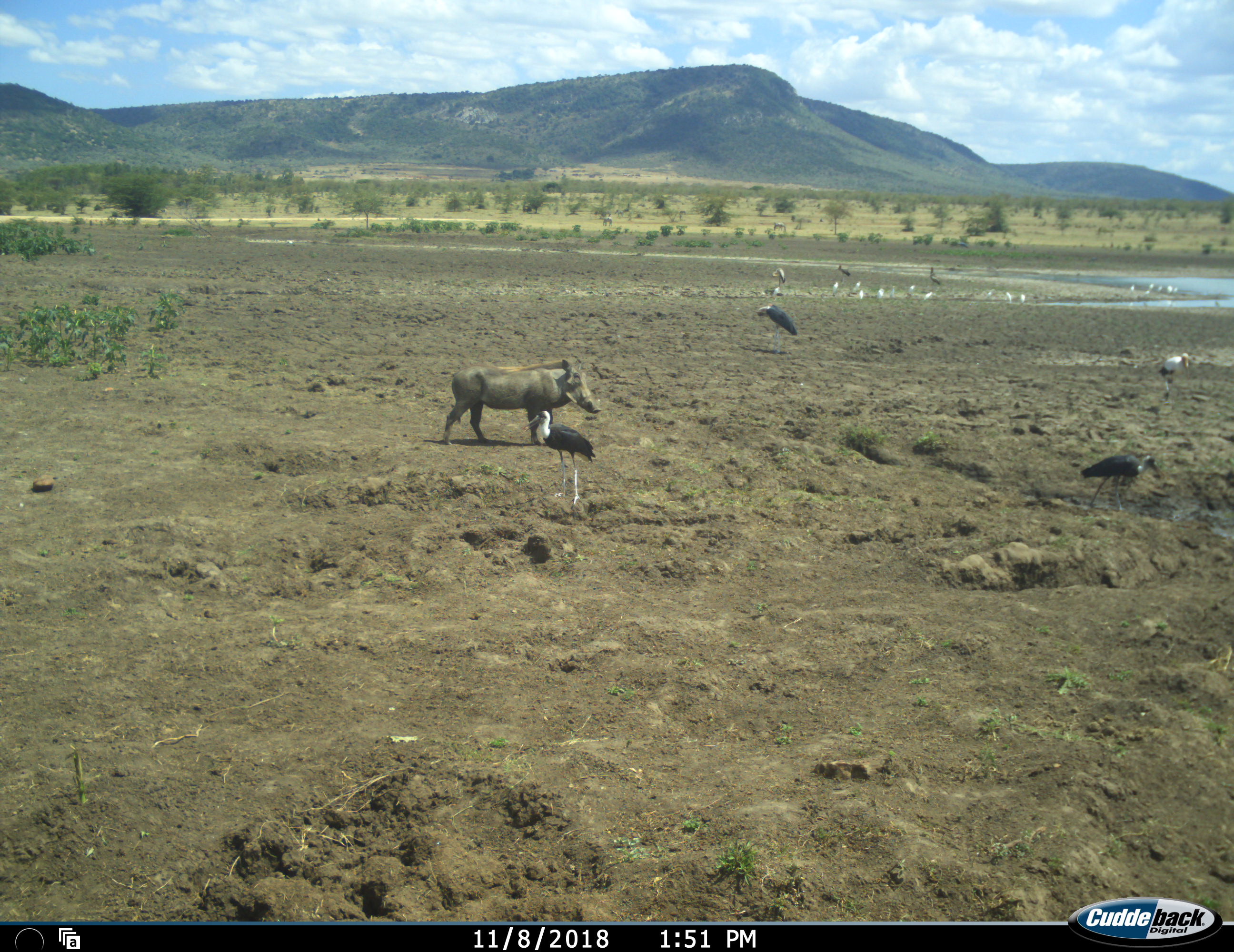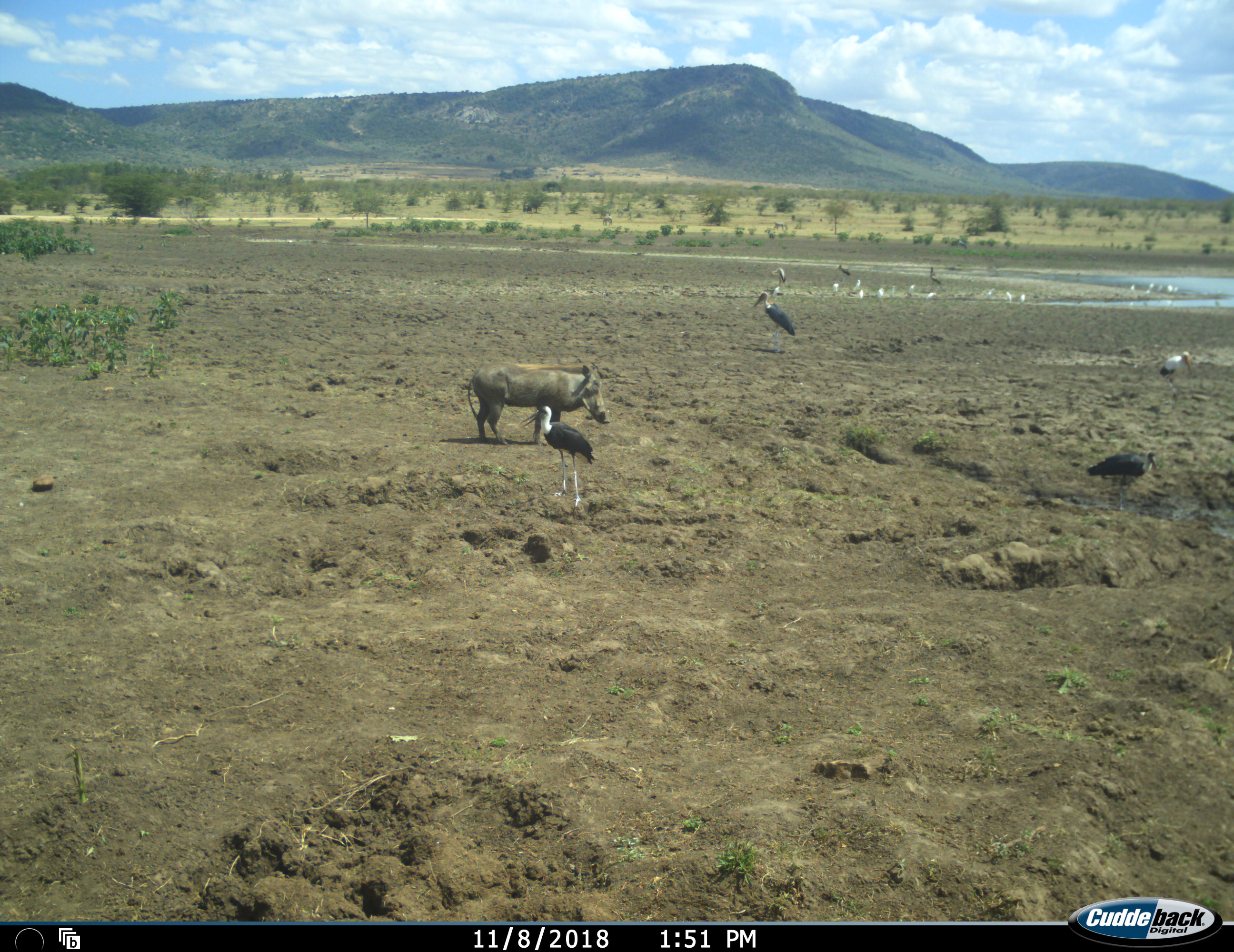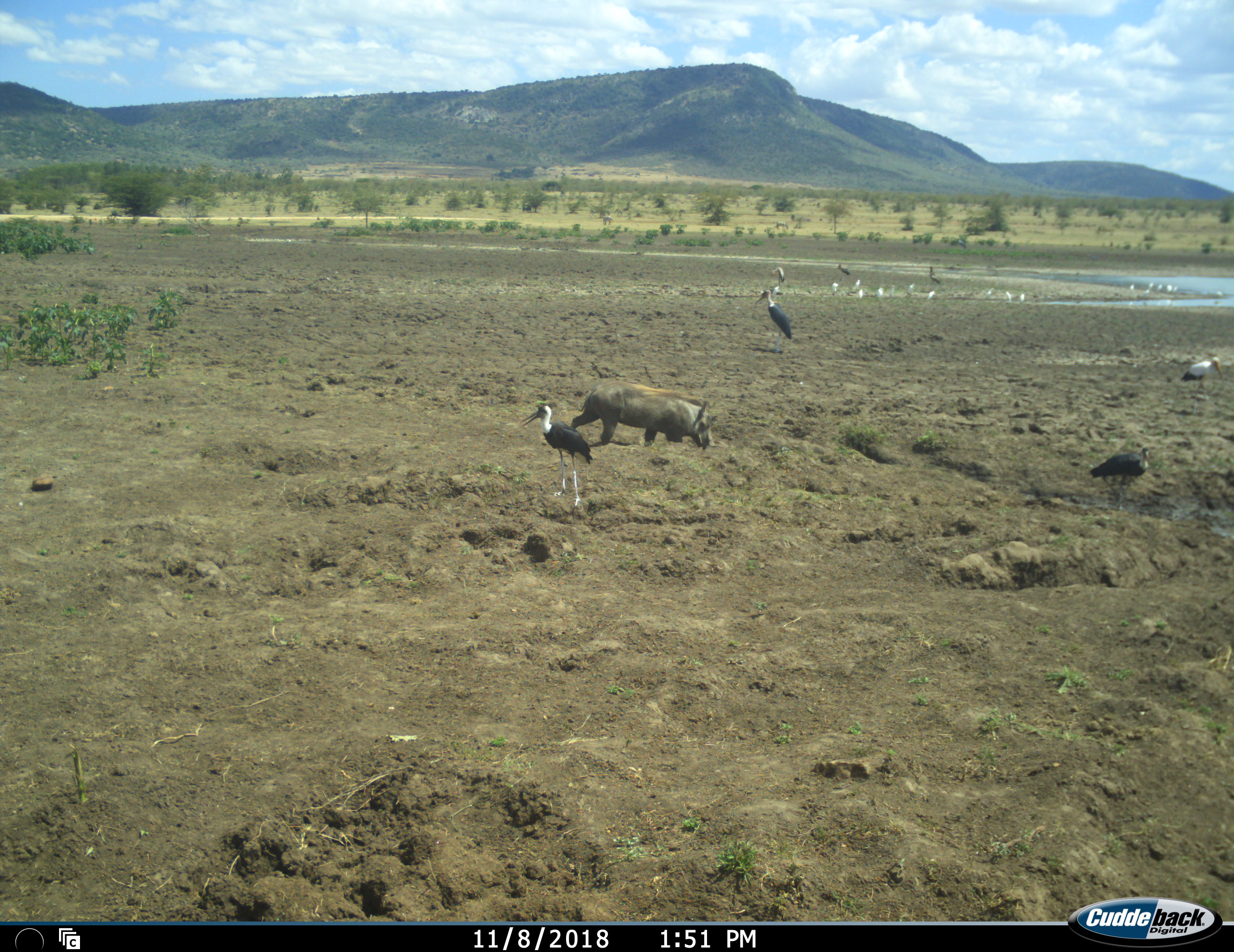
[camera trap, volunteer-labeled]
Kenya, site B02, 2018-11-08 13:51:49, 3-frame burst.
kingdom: Animalia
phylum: Chordata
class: Aves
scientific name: Aves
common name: bird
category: birdother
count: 11-50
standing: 89%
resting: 22%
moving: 56%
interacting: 0%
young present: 0%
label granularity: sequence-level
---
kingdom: Animalia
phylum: Chordata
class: Mammalia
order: Artiodactyla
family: Suidae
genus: Phacochoerus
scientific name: Phacochoerus africanus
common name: warthog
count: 1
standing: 20%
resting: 0%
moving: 80%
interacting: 0%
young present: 0%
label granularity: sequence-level